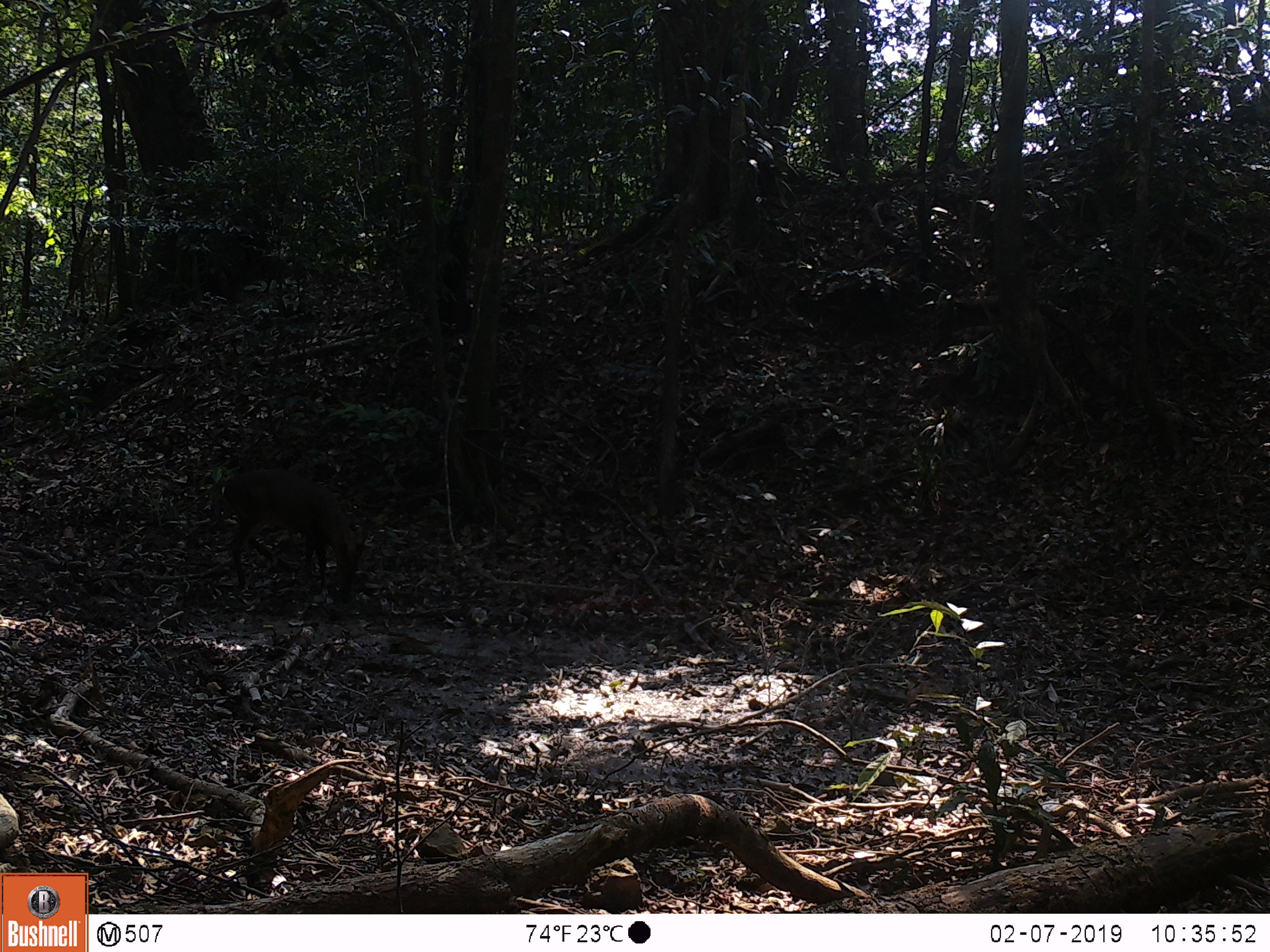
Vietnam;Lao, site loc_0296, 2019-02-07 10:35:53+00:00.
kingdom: Animalia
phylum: Chordata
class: Mammalia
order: Artiodactyla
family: Cervidae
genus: Muntiacus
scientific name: Muntiacus vuquangensis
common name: large-antlered muntjac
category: large antlered muntjac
Large antlered muntjac (large-antlered muntjac) (Muntiacus vuquangensis). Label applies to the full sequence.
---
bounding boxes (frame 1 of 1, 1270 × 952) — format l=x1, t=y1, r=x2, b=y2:
large antlered muntjac: l=216, t=468, r=368, b=599